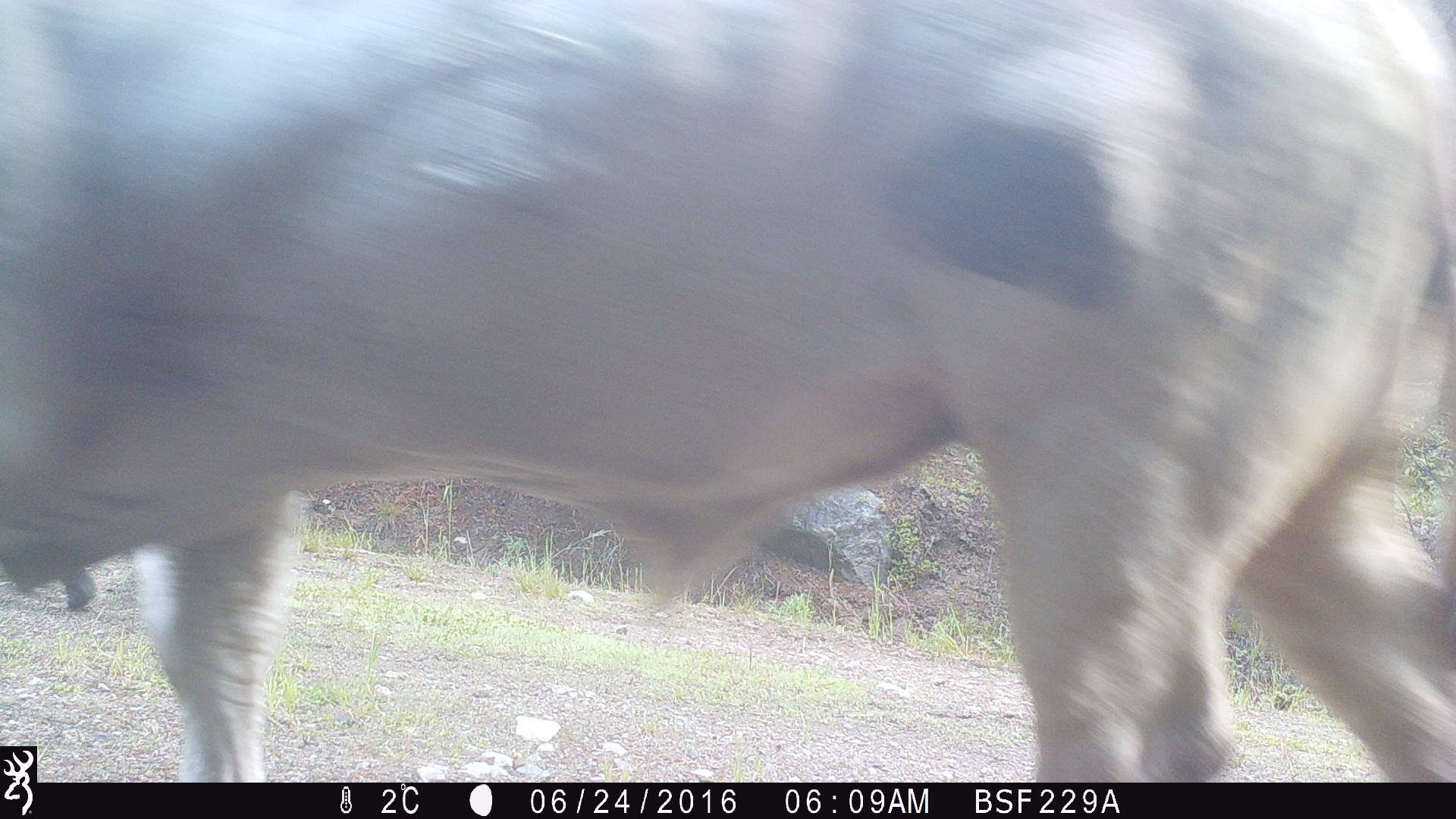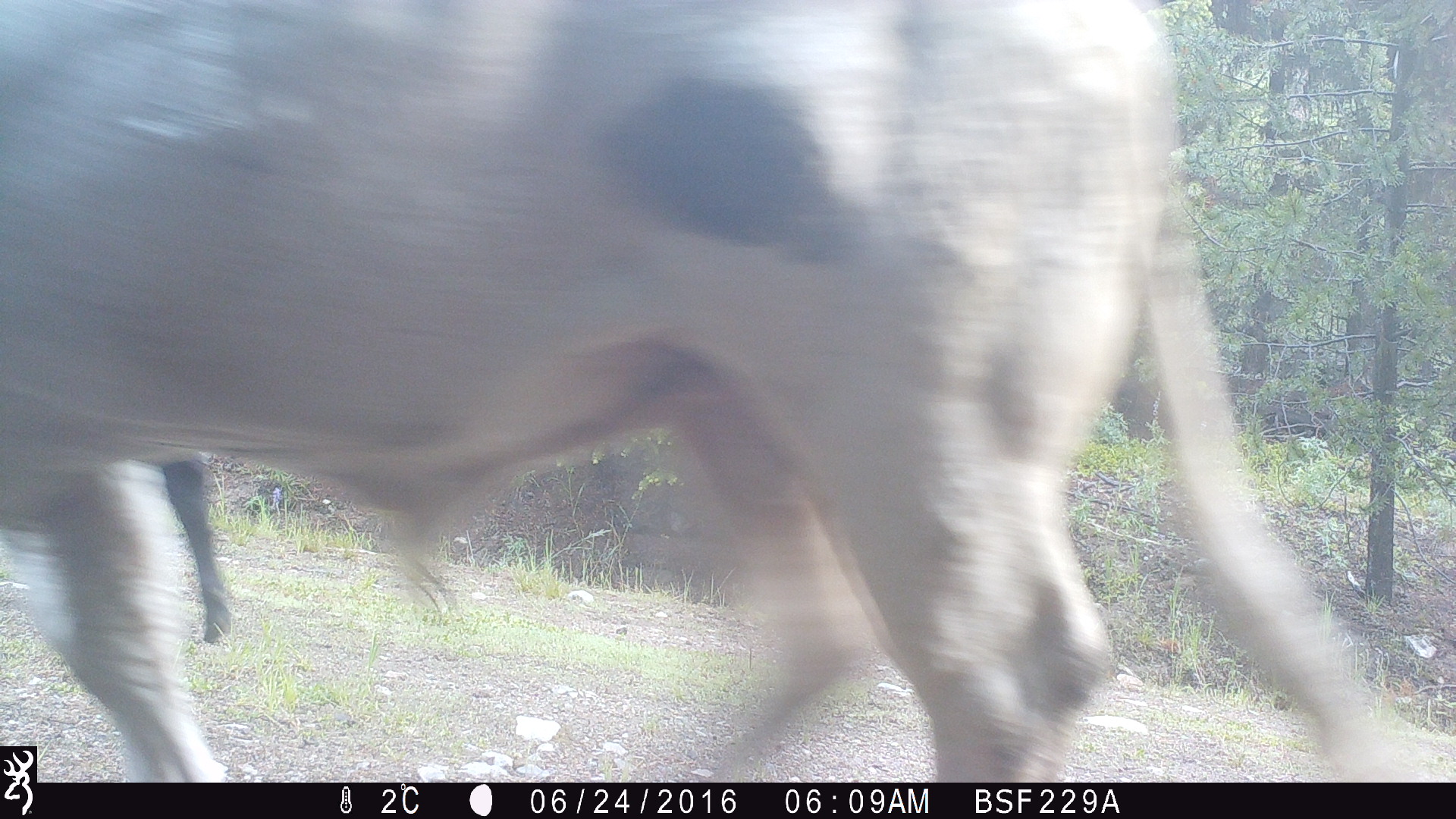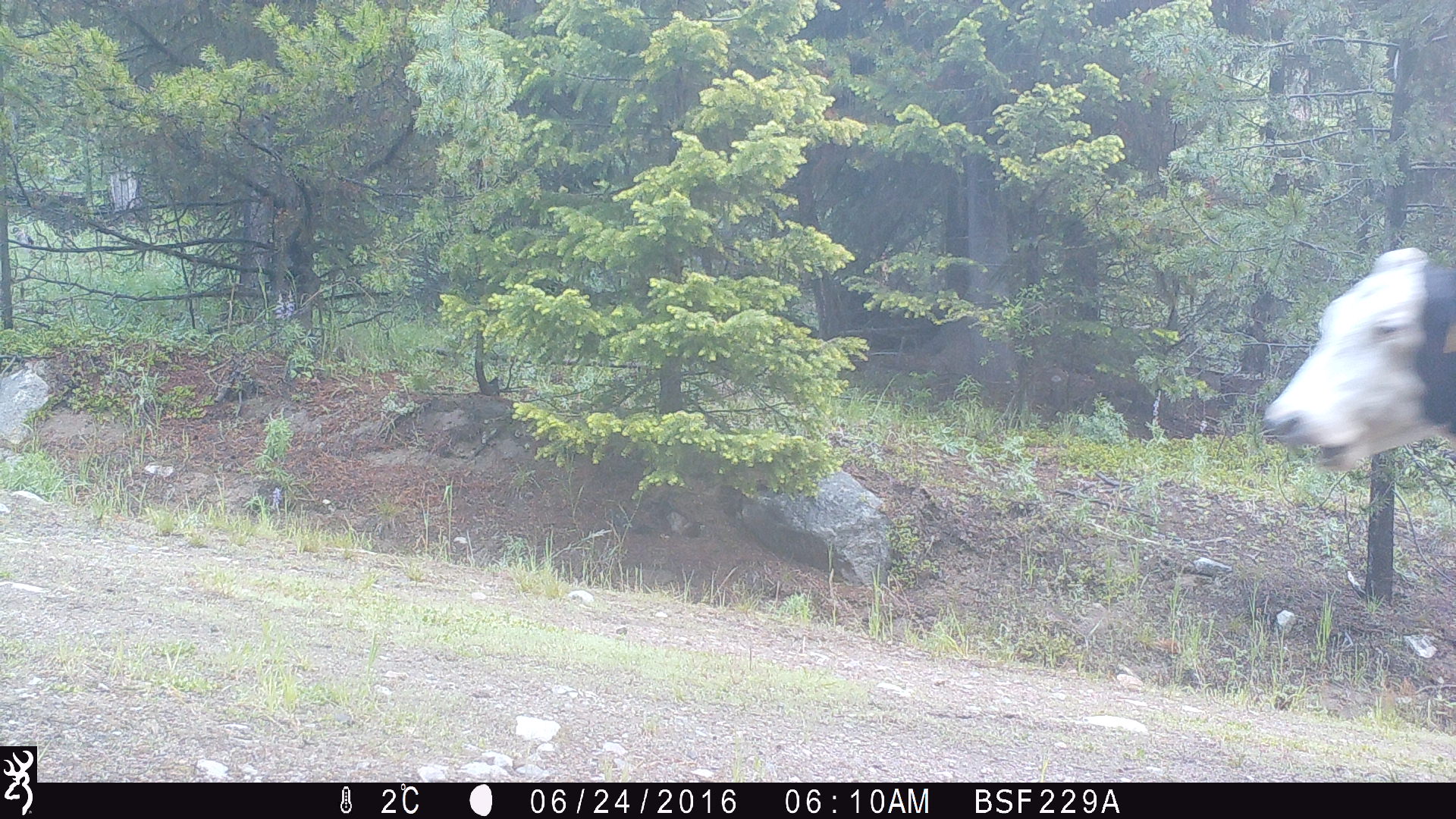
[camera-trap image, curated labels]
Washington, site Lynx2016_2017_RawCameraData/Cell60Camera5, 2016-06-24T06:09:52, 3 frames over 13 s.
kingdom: Animalia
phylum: Chordata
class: Mammalia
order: Artiodactyla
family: Bovidae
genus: Bos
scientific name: Bos taurus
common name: domestic cattle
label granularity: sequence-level